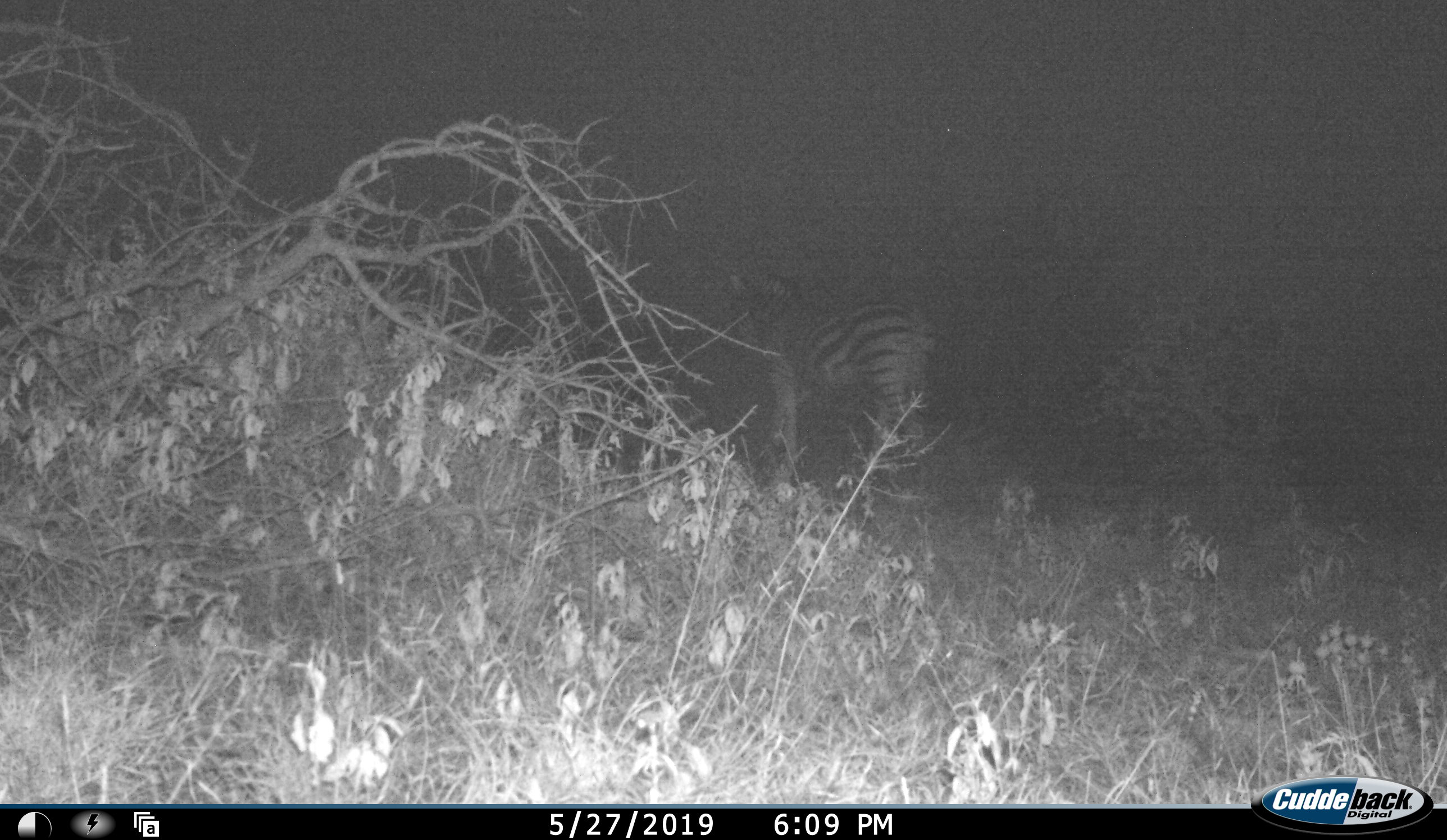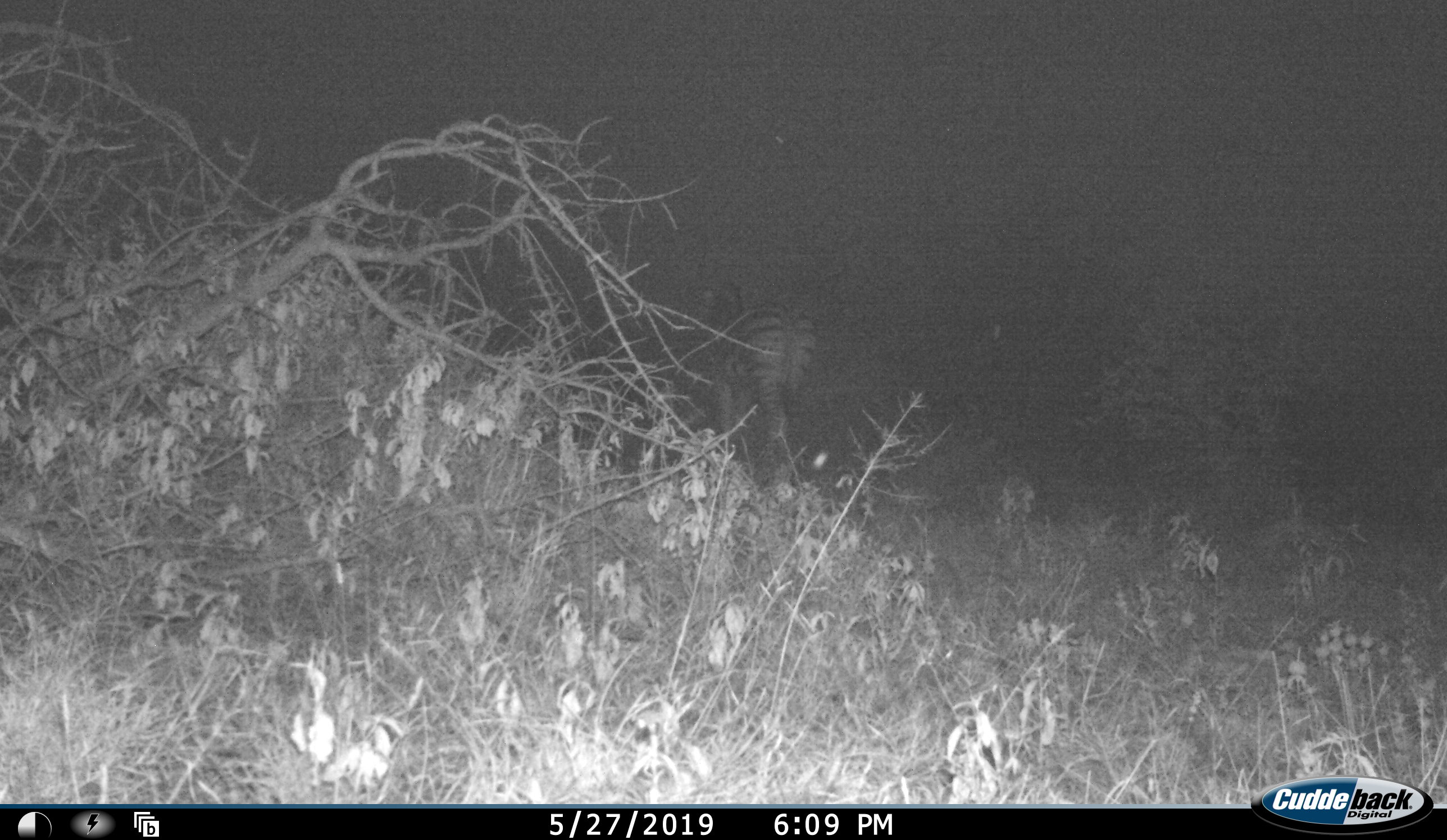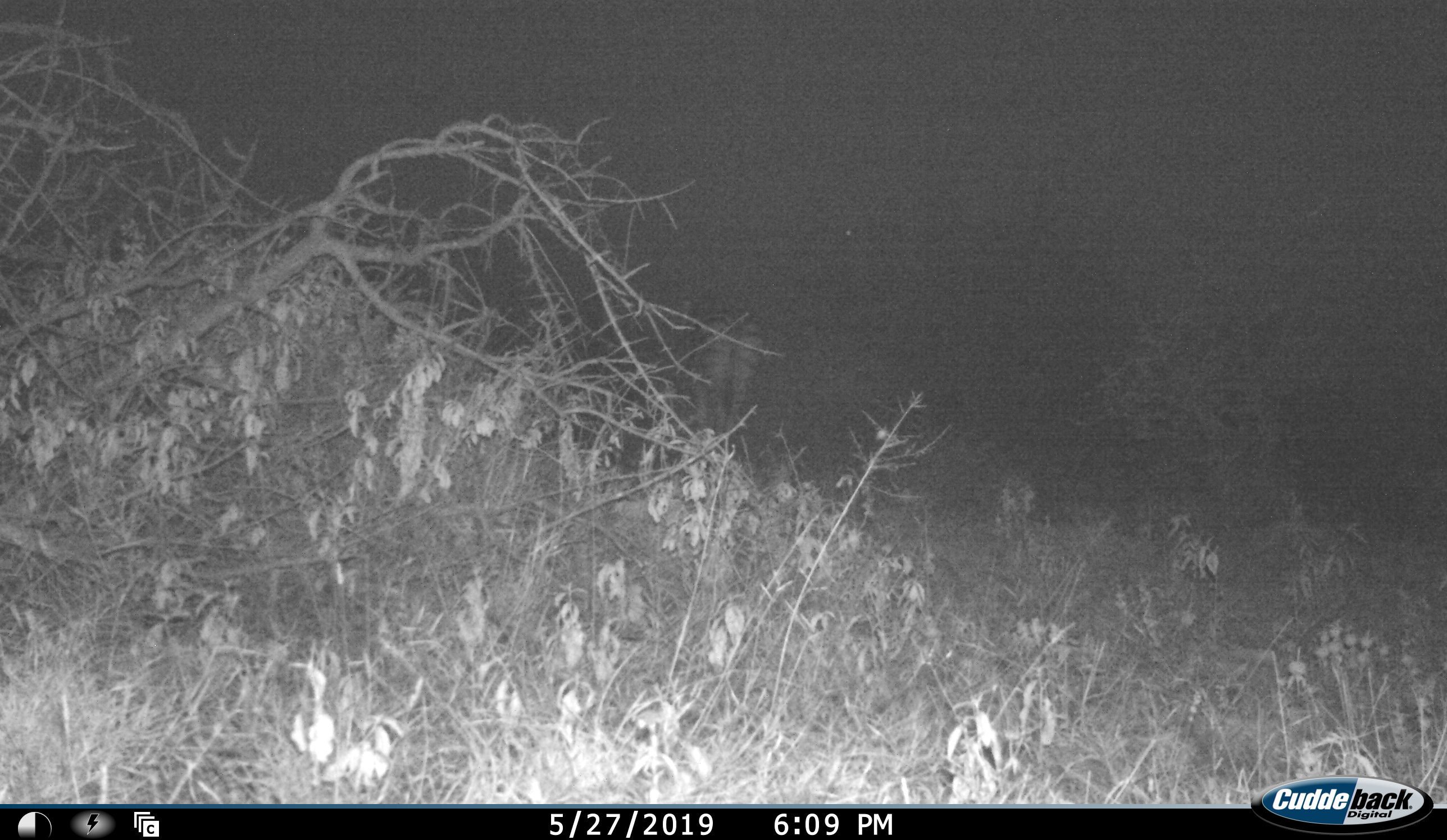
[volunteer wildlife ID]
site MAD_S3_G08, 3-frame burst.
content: unidentified animal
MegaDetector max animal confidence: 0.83